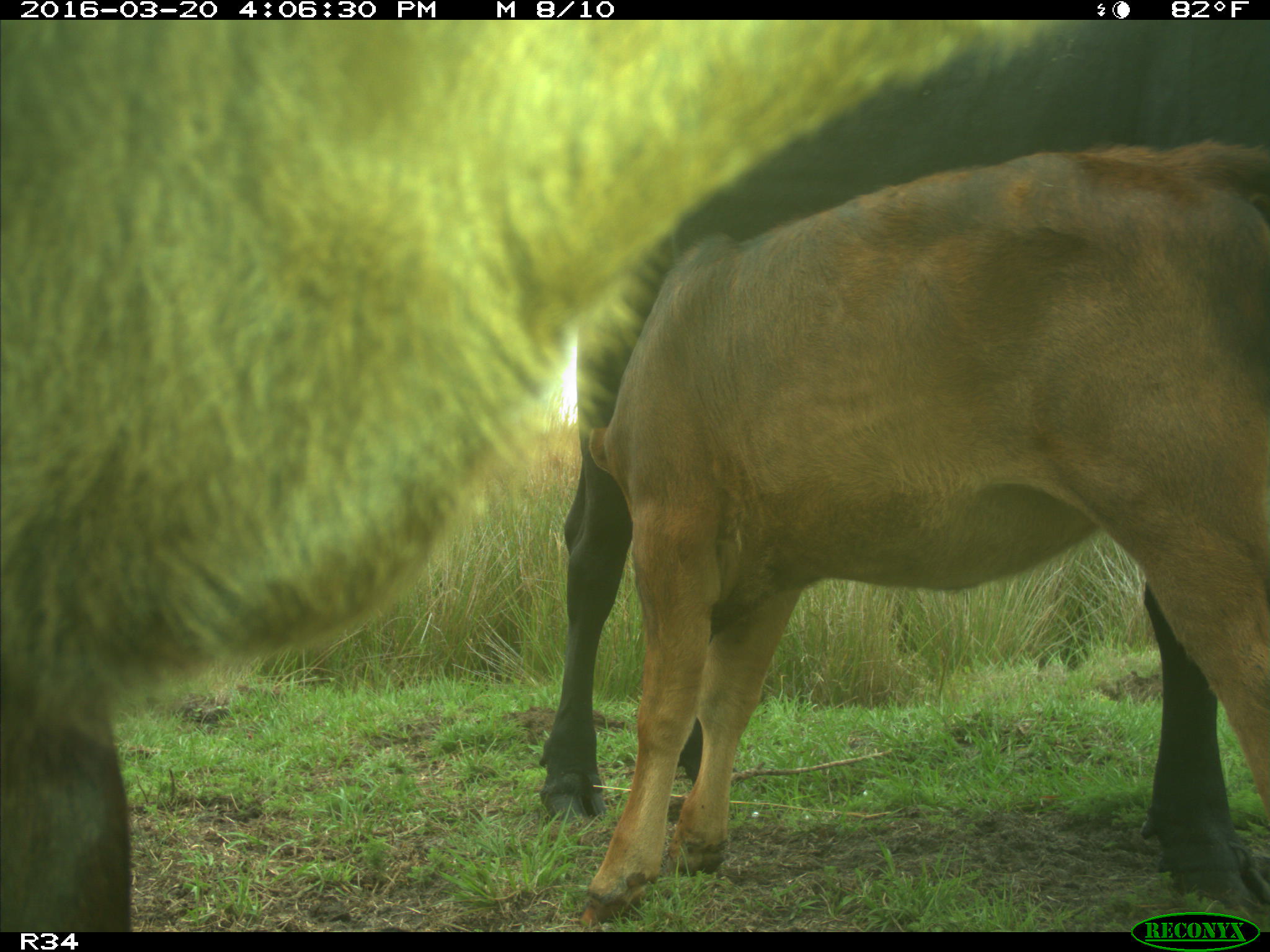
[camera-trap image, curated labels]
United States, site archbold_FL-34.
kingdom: Animalia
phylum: Chordata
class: Mammalia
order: Artiodactyla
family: Bovidae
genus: Bos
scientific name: Bos taurus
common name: domestic cow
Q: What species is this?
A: Bos taurus (domestic cow).